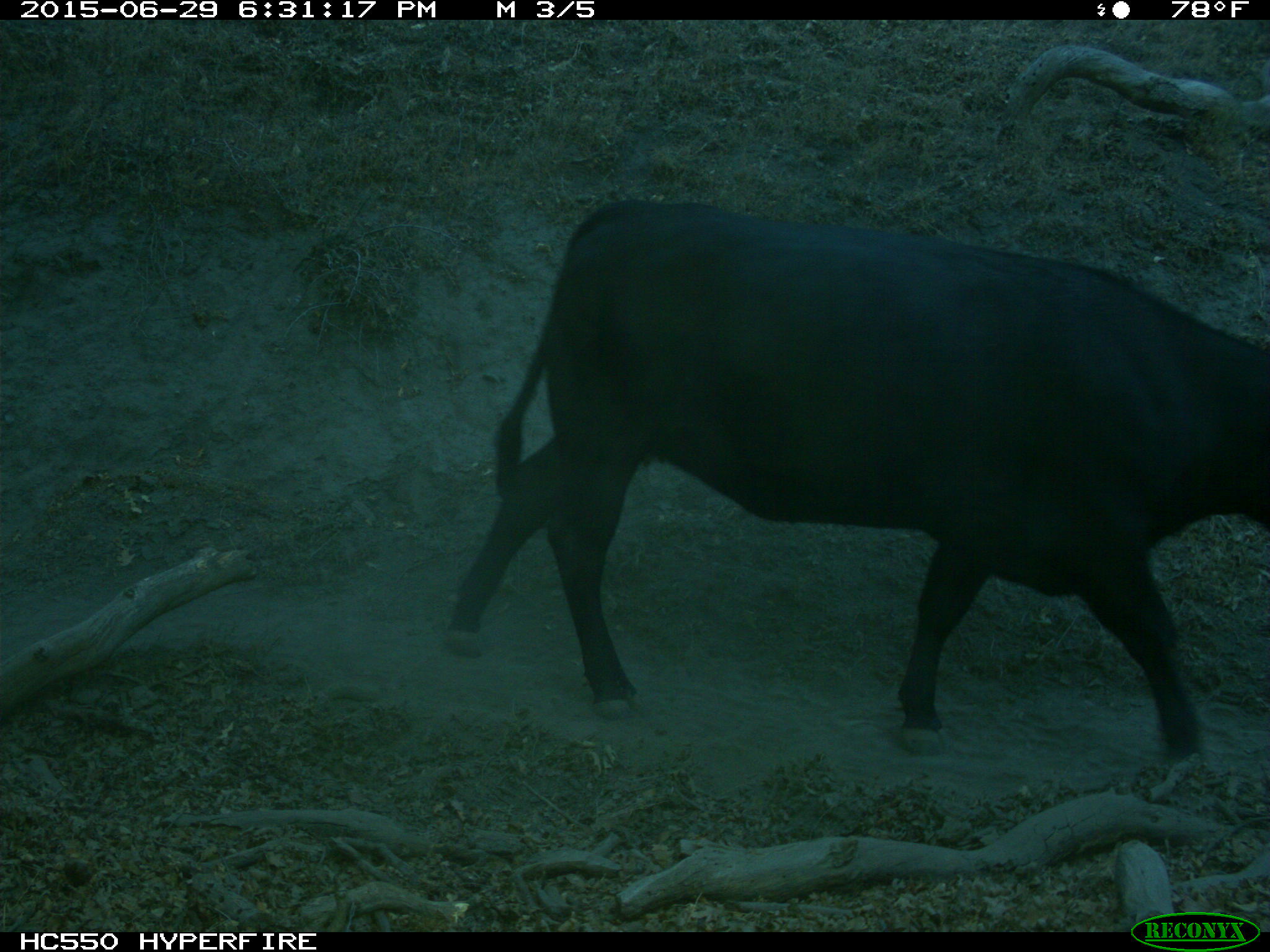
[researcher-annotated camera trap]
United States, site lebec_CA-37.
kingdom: Animalia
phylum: Chordata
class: Mammalia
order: Artiodactyla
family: Bovidae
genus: Bos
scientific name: Bos taurus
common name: domestic cow